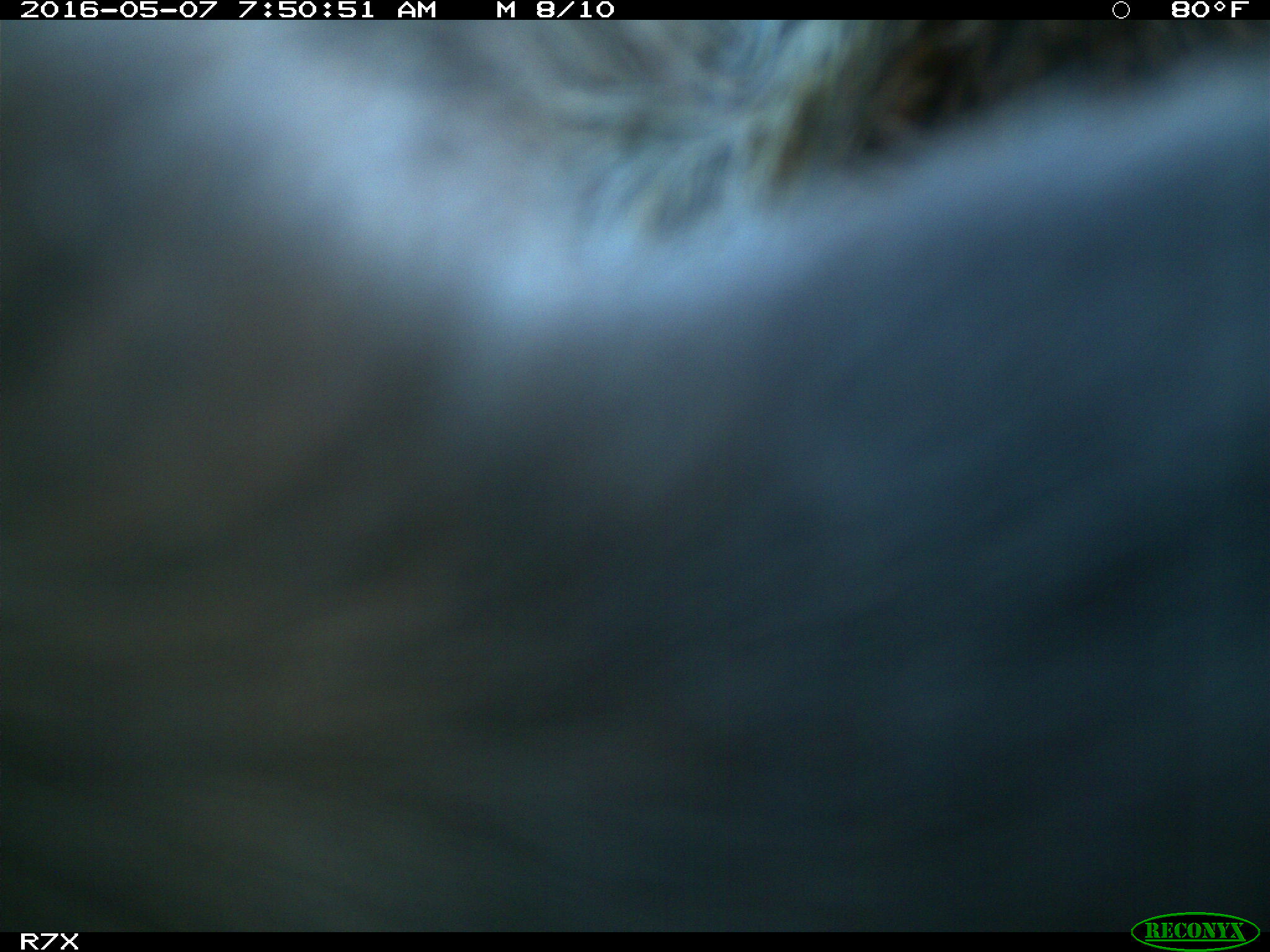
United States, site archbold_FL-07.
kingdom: Animalia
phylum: Chordata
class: Mammalia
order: Artiodactyla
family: Bovidae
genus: Bos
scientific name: Bos taurus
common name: domestic cow